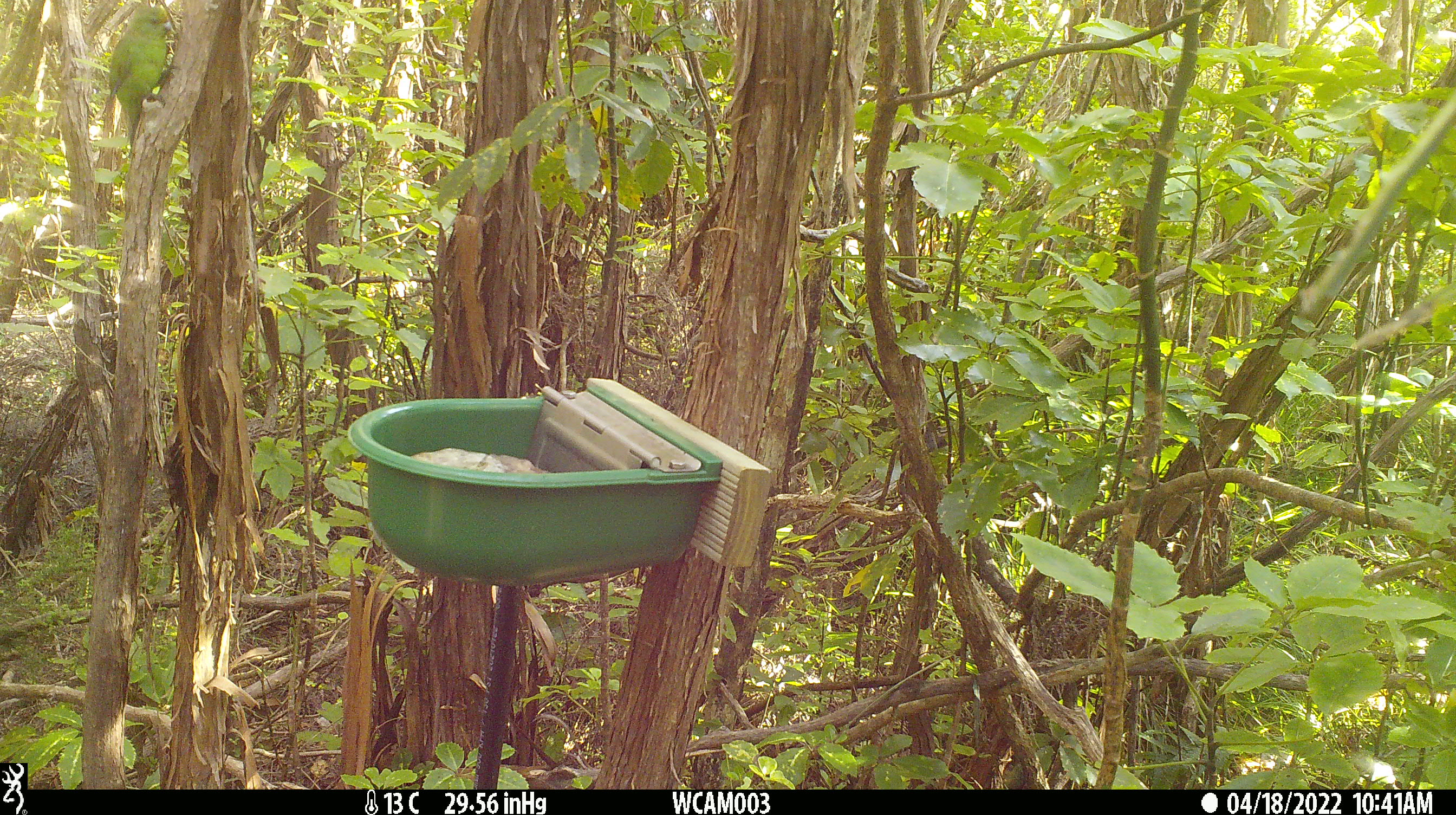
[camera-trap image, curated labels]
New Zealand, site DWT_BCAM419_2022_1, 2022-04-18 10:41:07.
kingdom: Animalia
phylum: Chordata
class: Aves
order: Psittaciformes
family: Psittaculidae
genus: Cyanoramphus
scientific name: Cyanoramphus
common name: parakeet